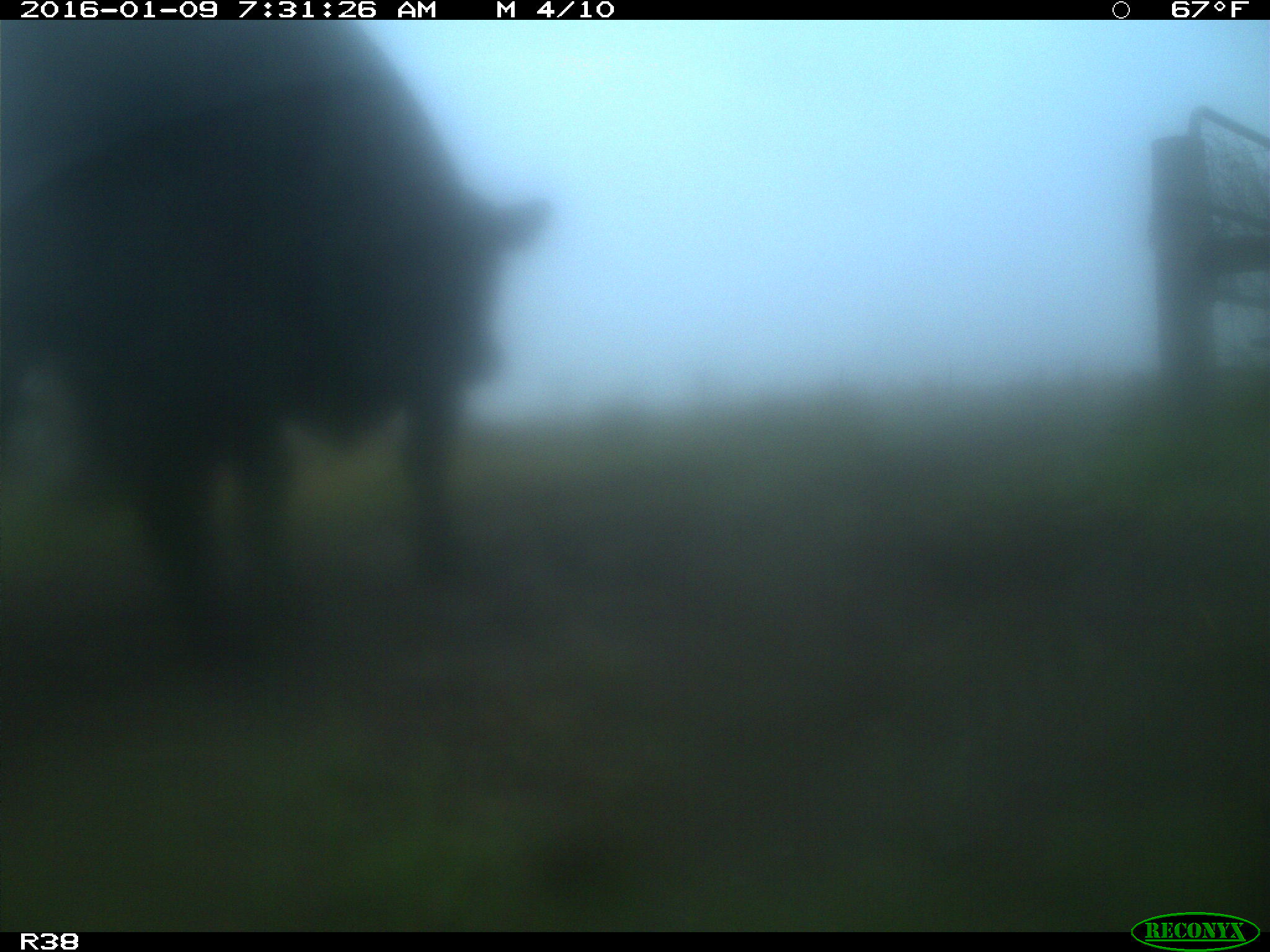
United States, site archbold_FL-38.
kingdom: Animalia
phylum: Chordata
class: Mammalia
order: Artiodactyla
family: Bovidae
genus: Bos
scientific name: Bos taurus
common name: domestic cow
Bos taurus (domestic cow).